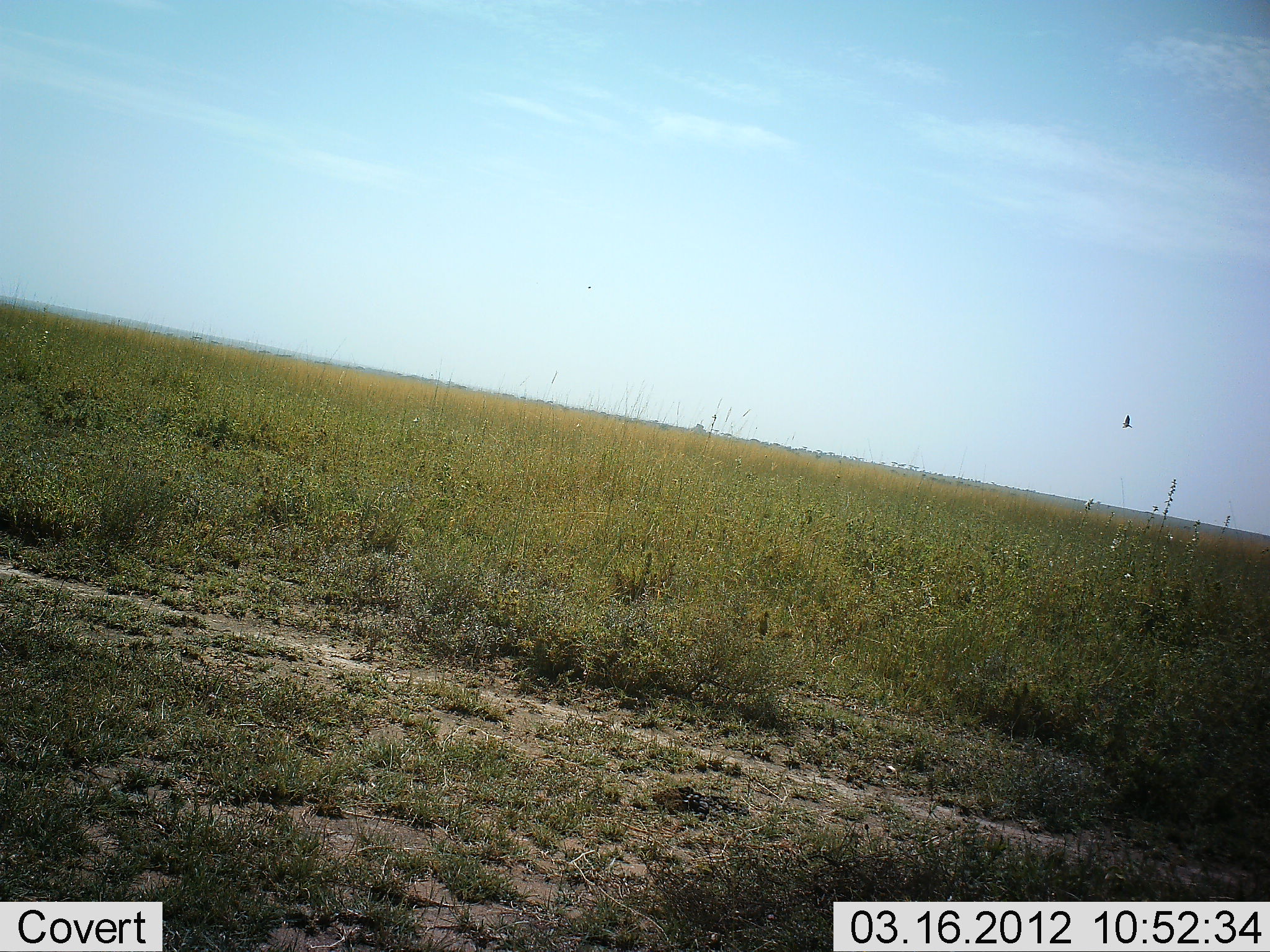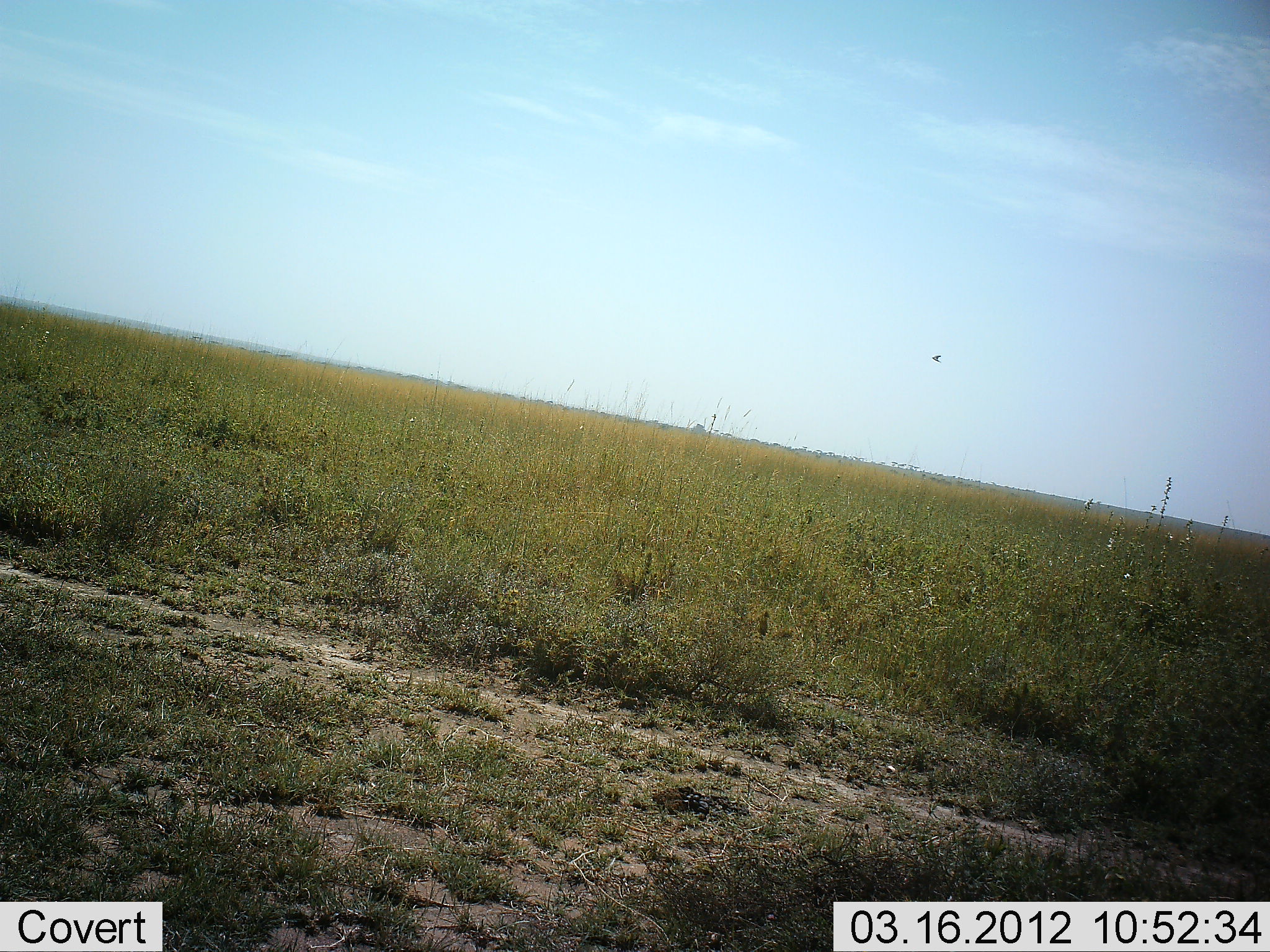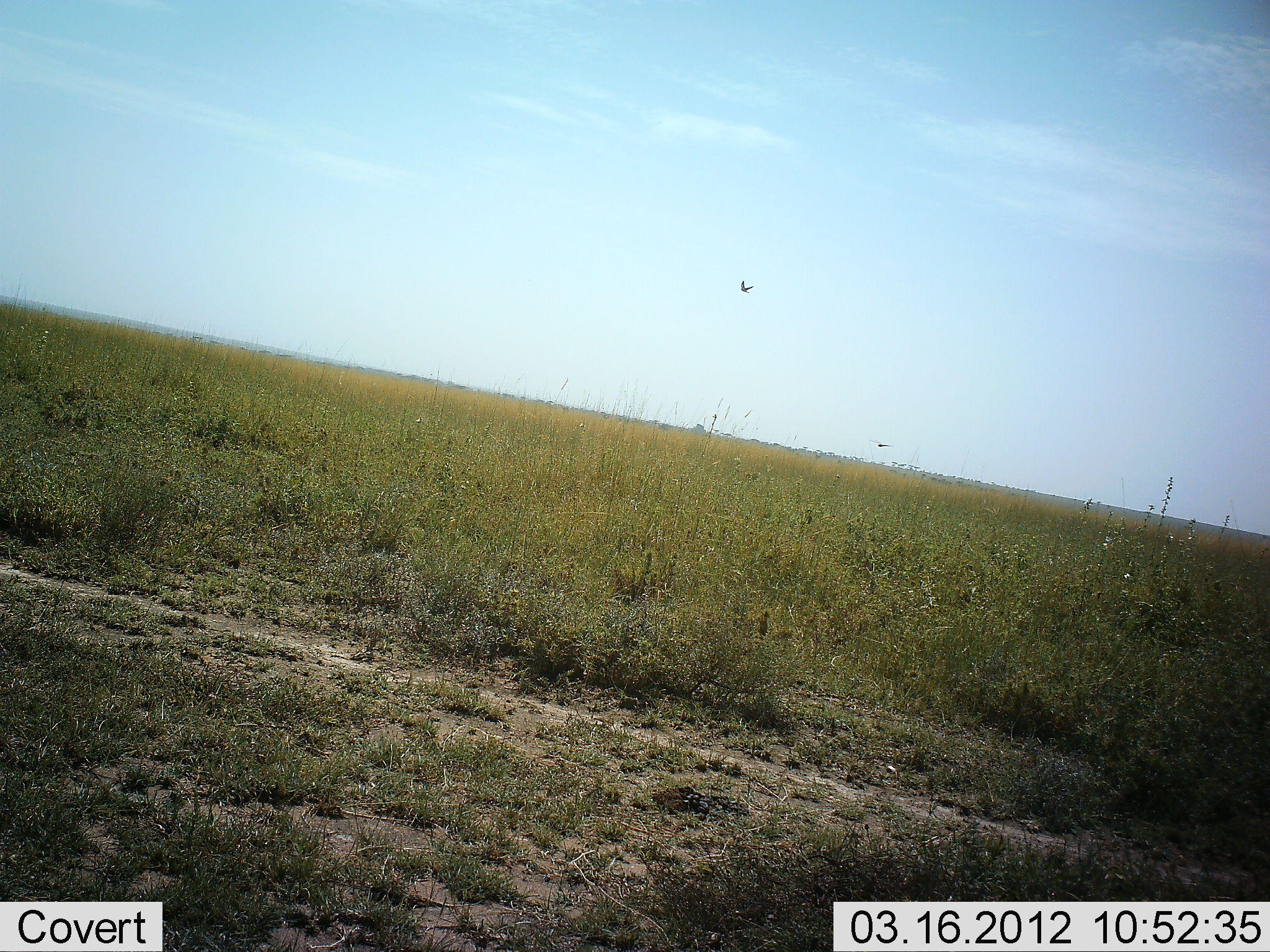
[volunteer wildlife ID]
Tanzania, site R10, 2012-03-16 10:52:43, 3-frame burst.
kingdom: Animalia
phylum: Chordata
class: Aves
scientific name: Aves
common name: bird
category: otherbird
Otherbird (bird) (Aves), count 1. Behavior (volunteer vote fractions): standing 0%, resting 0%, moving 100%, interacting 0%. Young present (vote fraction): 0%. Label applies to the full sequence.